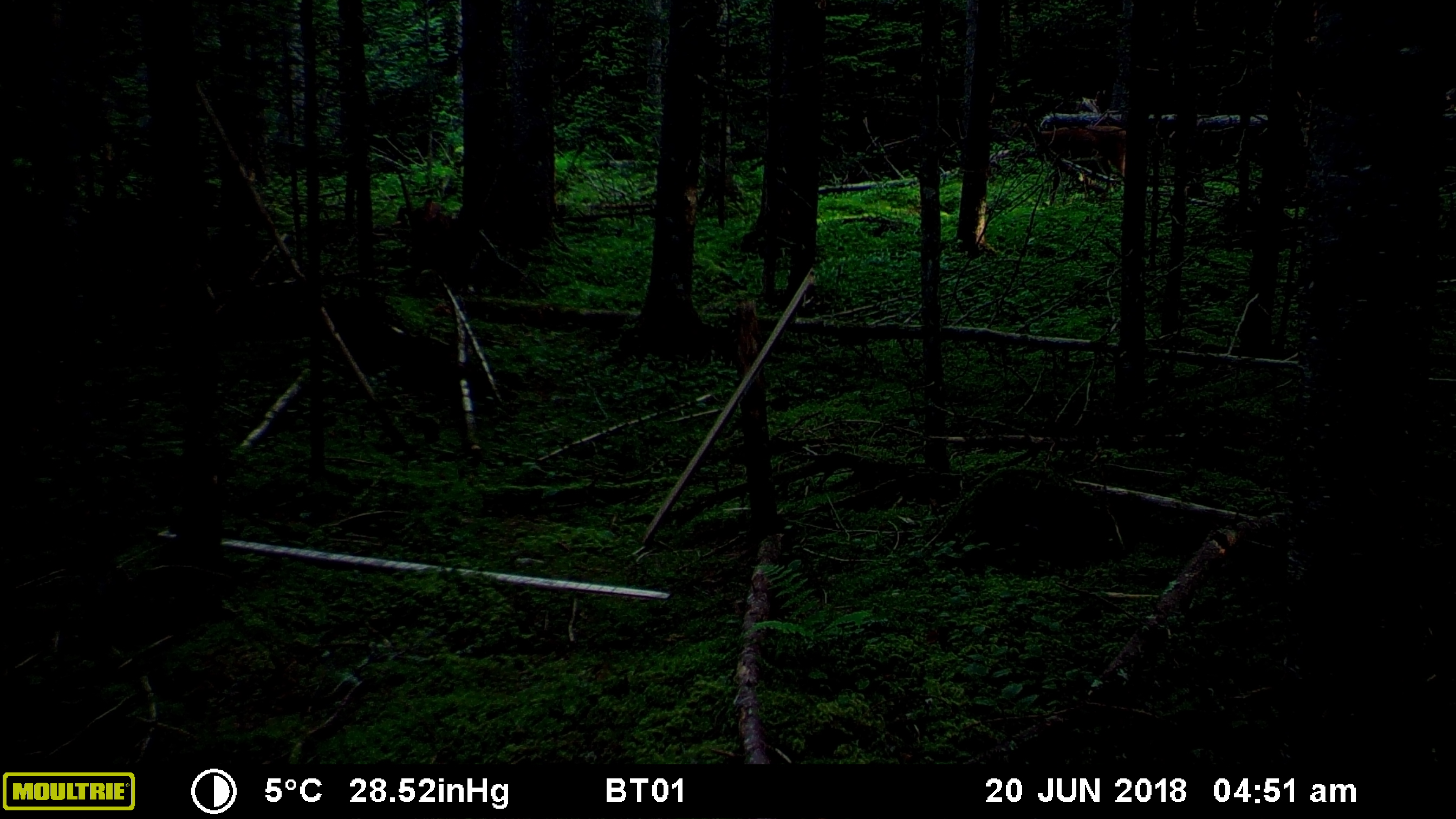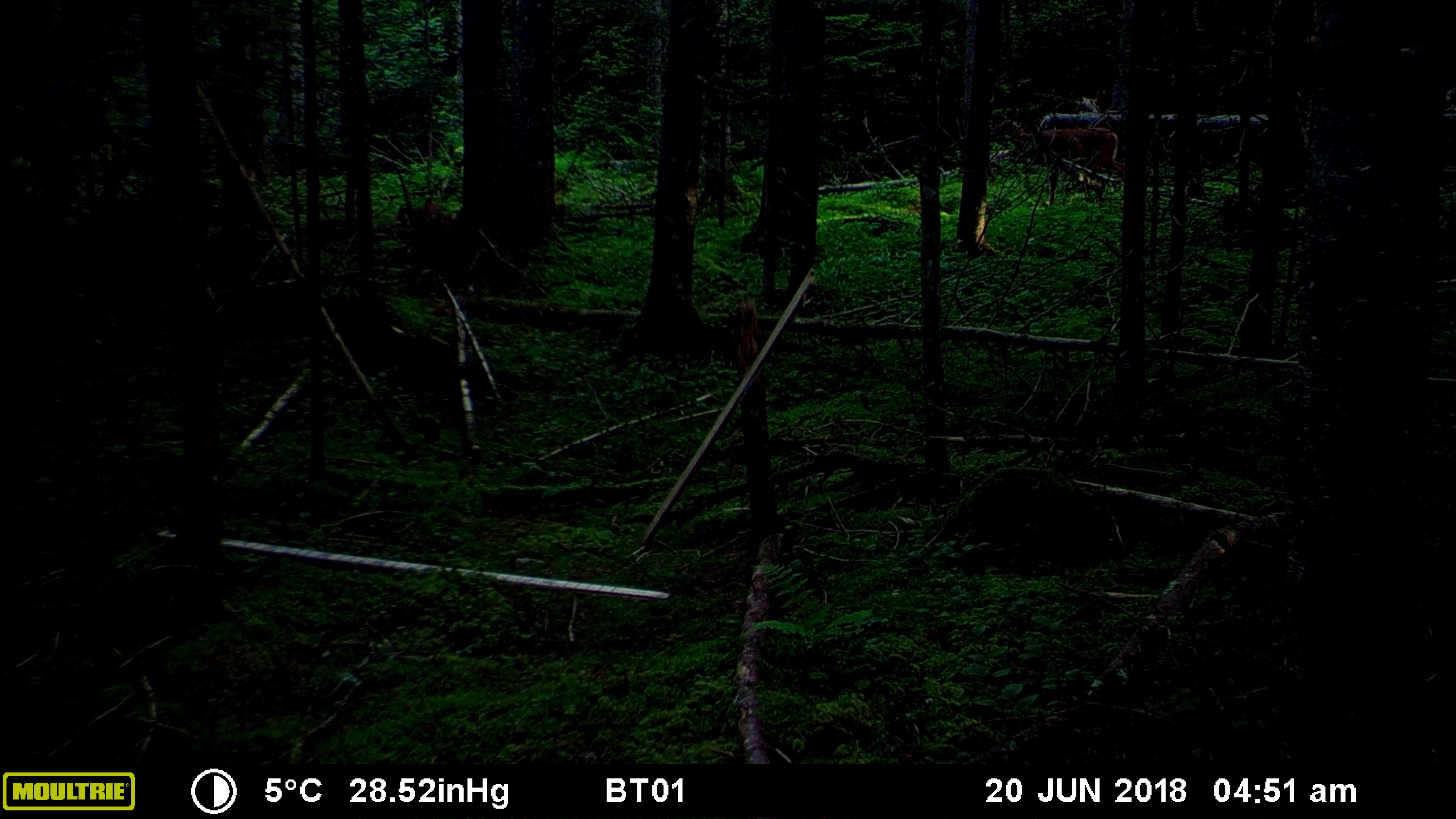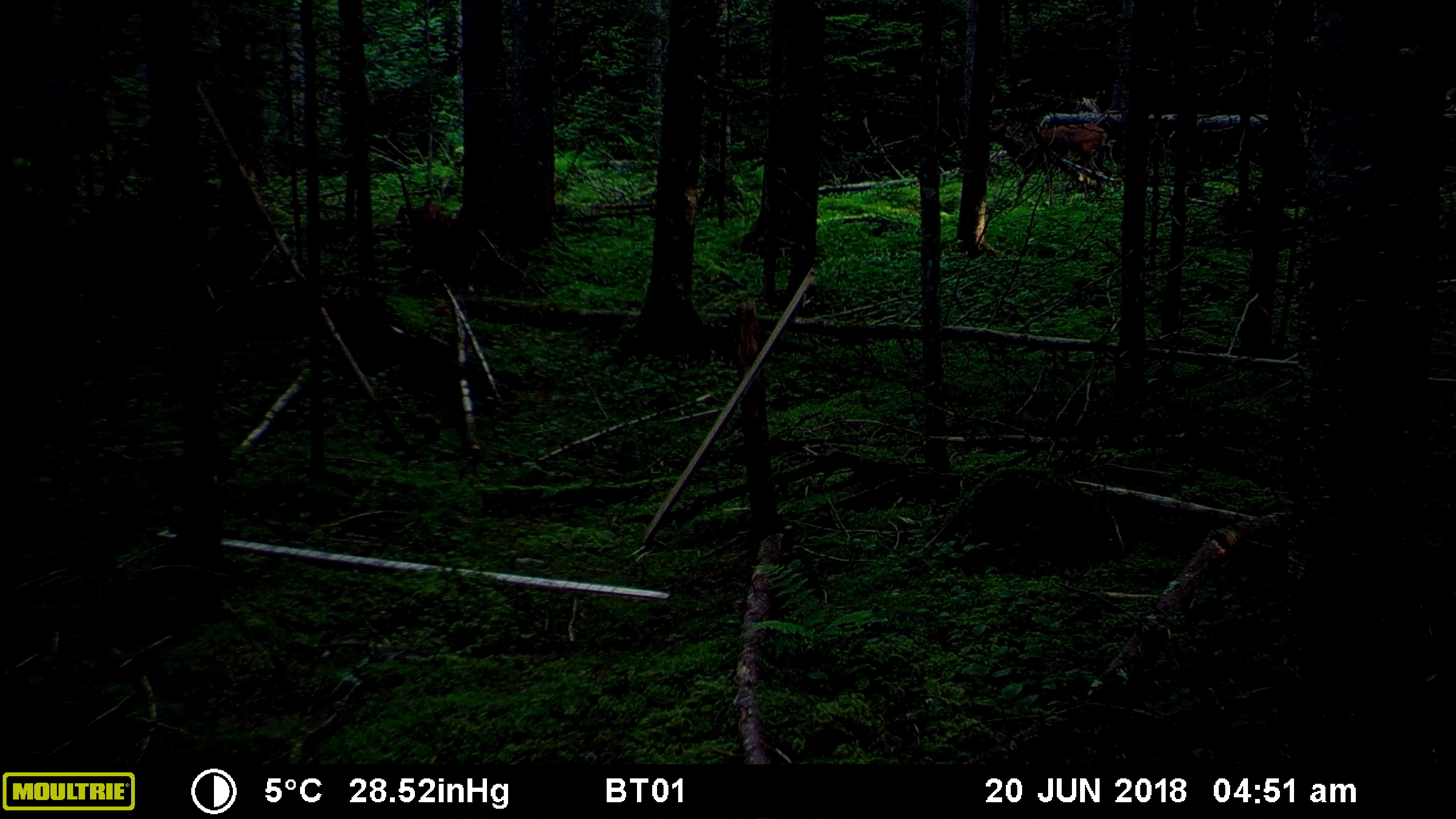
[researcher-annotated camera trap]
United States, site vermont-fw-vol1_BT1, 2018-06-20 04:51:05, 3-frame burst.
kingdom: Animalia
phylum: Chordata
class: Mammalia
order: Artiodactyla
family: Cervidae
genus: Odocoileus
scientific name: Odocoileus virginianus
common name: white-tailed deer